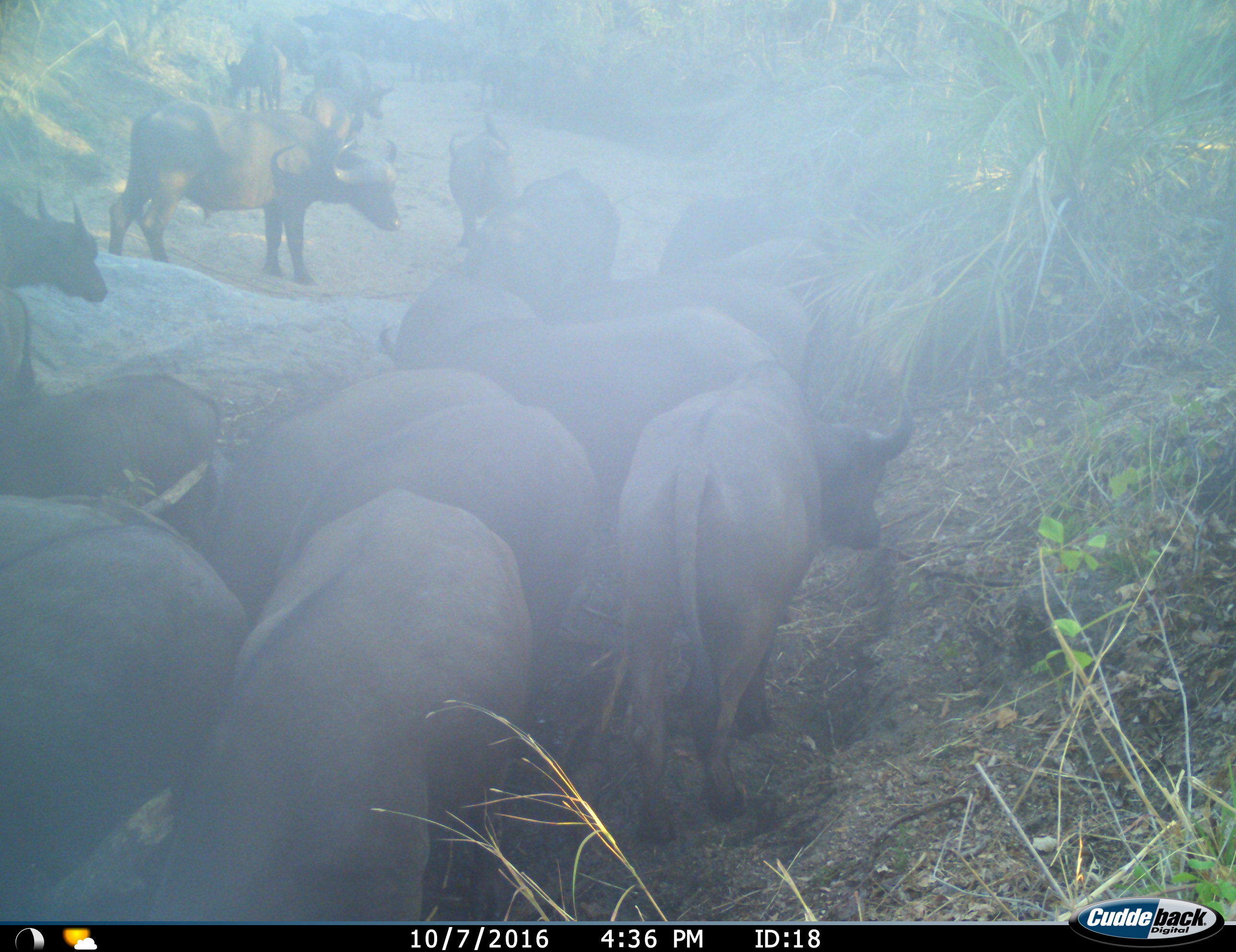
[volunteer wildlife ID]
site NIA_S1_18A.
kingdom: Animalia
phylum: Chordata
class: Mammalia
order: Artiodactyla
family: Bovidae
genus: Syncerus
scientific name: Syncerus caffer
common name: african buffalo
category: buffalo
Buffalo (african buffalo) (Syncerus caffer), count 11-50. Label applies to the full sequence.